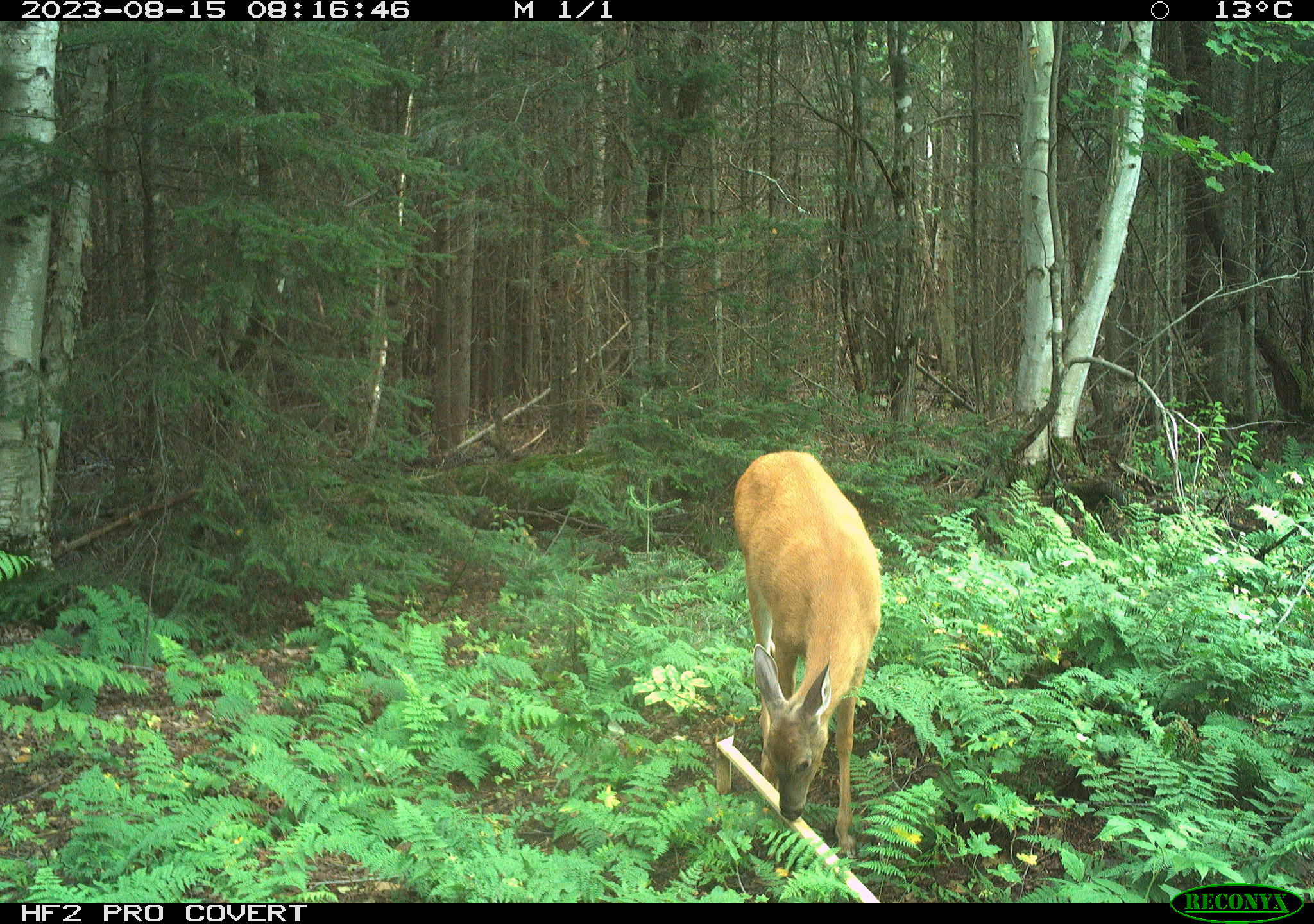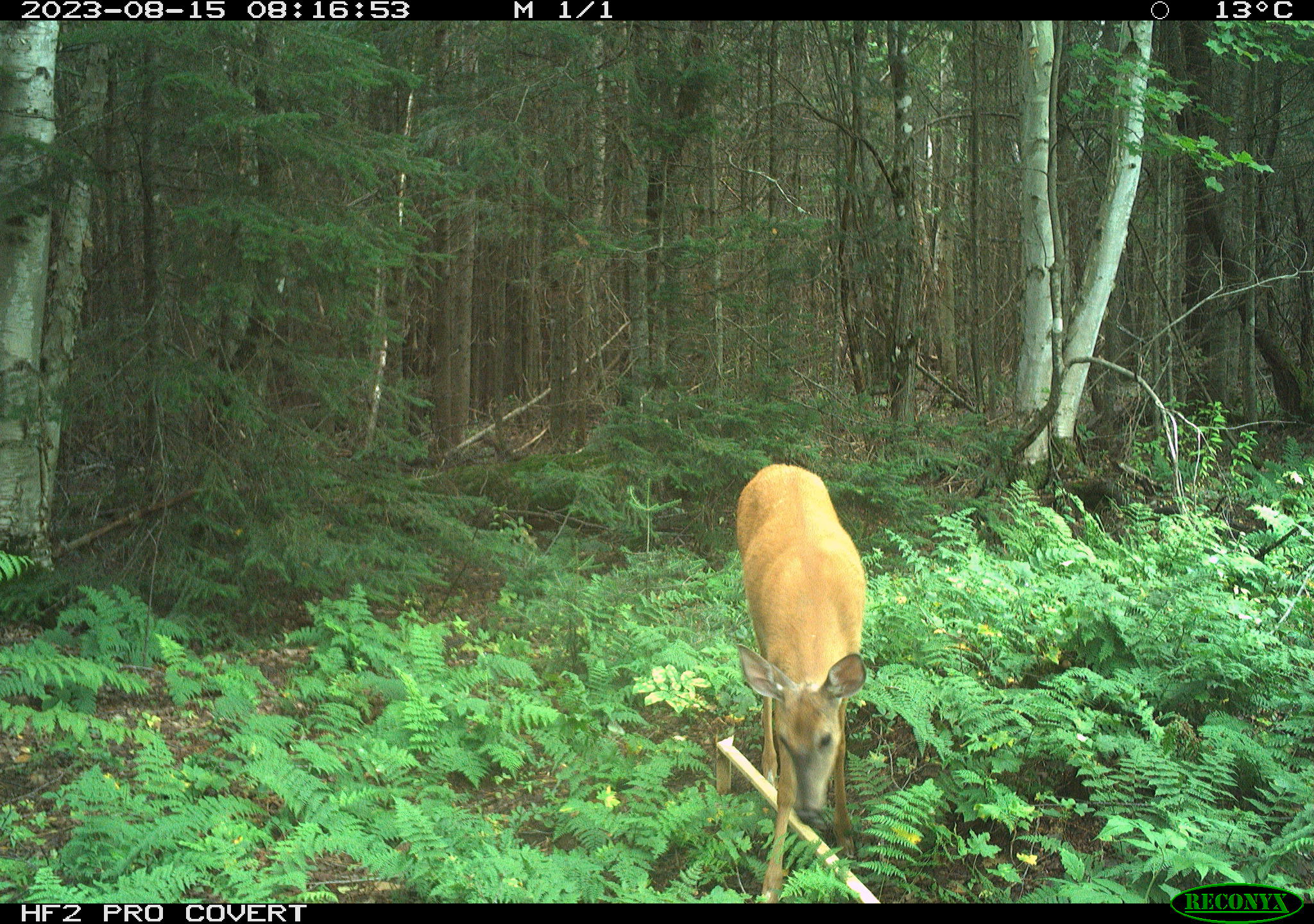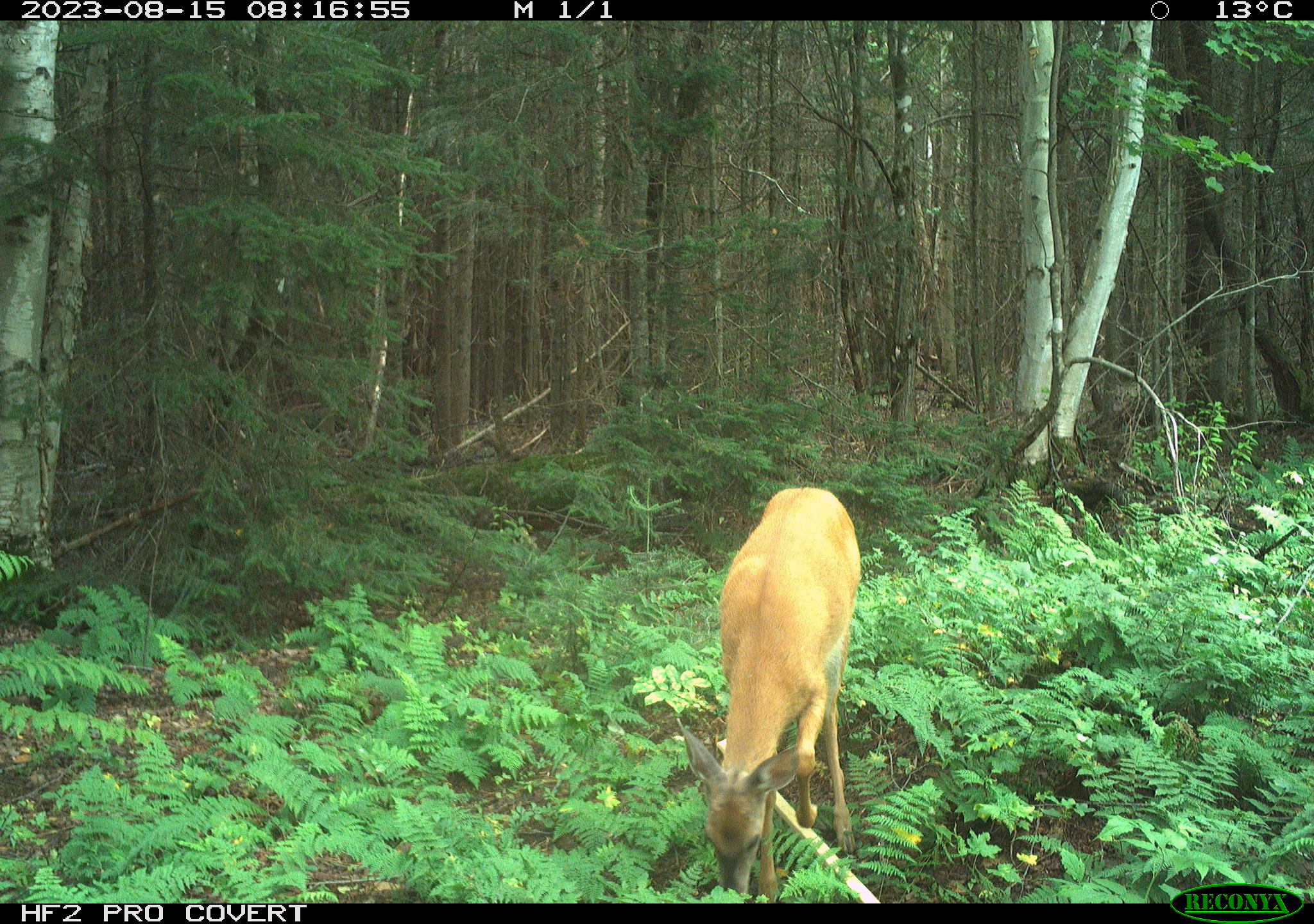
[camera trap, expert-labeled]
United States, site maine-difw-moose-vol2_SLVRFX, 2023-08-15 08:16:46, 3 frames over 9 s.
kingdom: Animalia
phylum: Chordata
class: Mammalia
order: Artiodactyla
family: Cervidae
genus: Odocoileus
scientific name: Odocoileus virginianus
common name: white-tailed deer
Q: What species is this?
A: White-tailed deer (Odocoileus virginianus).